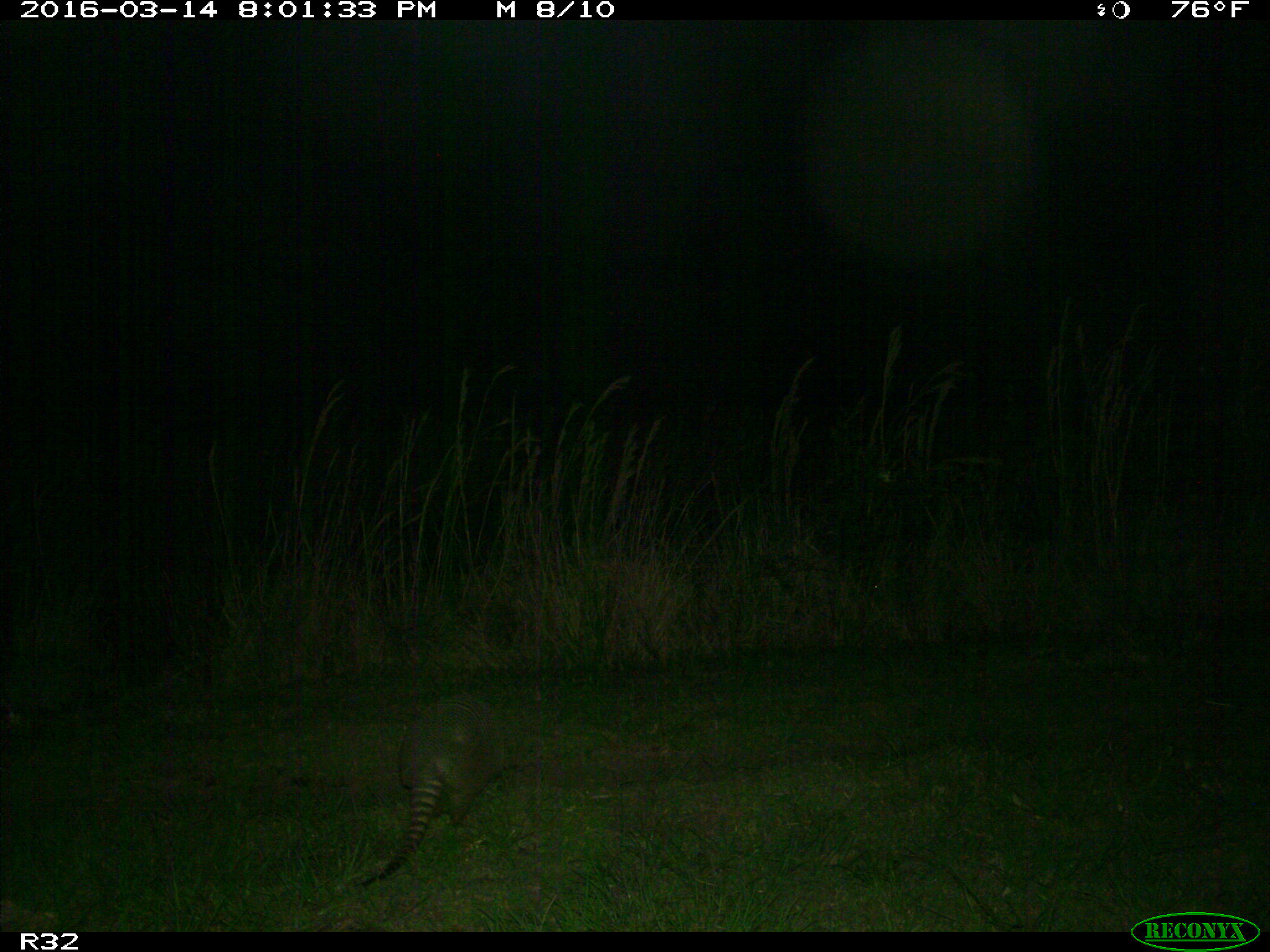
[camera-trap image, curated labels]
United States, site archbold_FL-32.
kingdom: Animalia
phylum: Chordata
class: Mammalia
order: Cingulata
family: Dasypodidae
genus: Dasypus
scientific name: Dasypus novemcinctus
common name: nine-banded armadillo